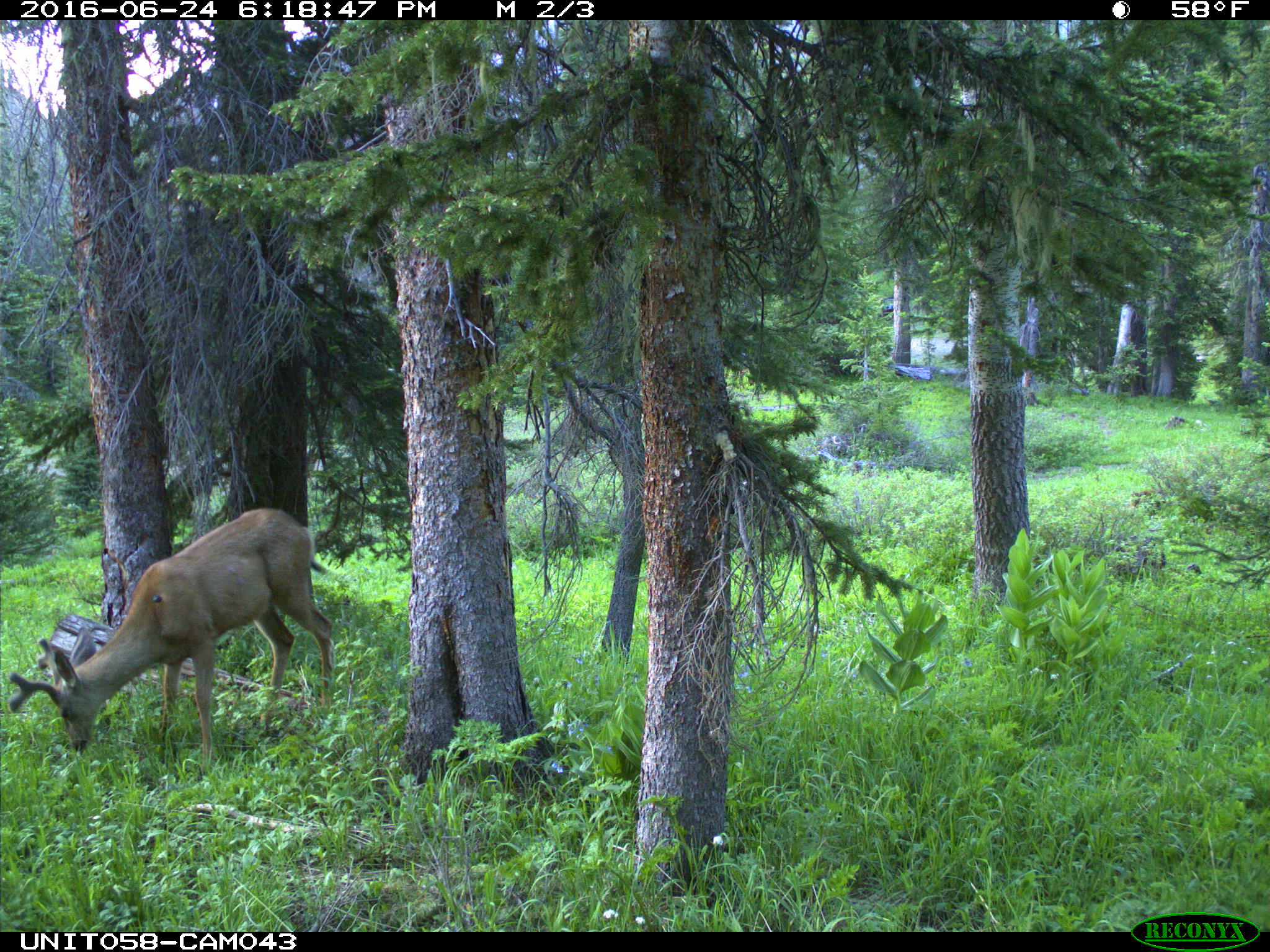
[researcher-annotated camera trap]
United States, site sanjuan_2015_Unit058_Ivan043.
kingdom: Animalia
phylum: Chordata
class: Mammalia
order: Artiodactyla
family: Cervidae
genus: Odocoileus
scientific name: Odocoileus hemionus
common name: mule deer